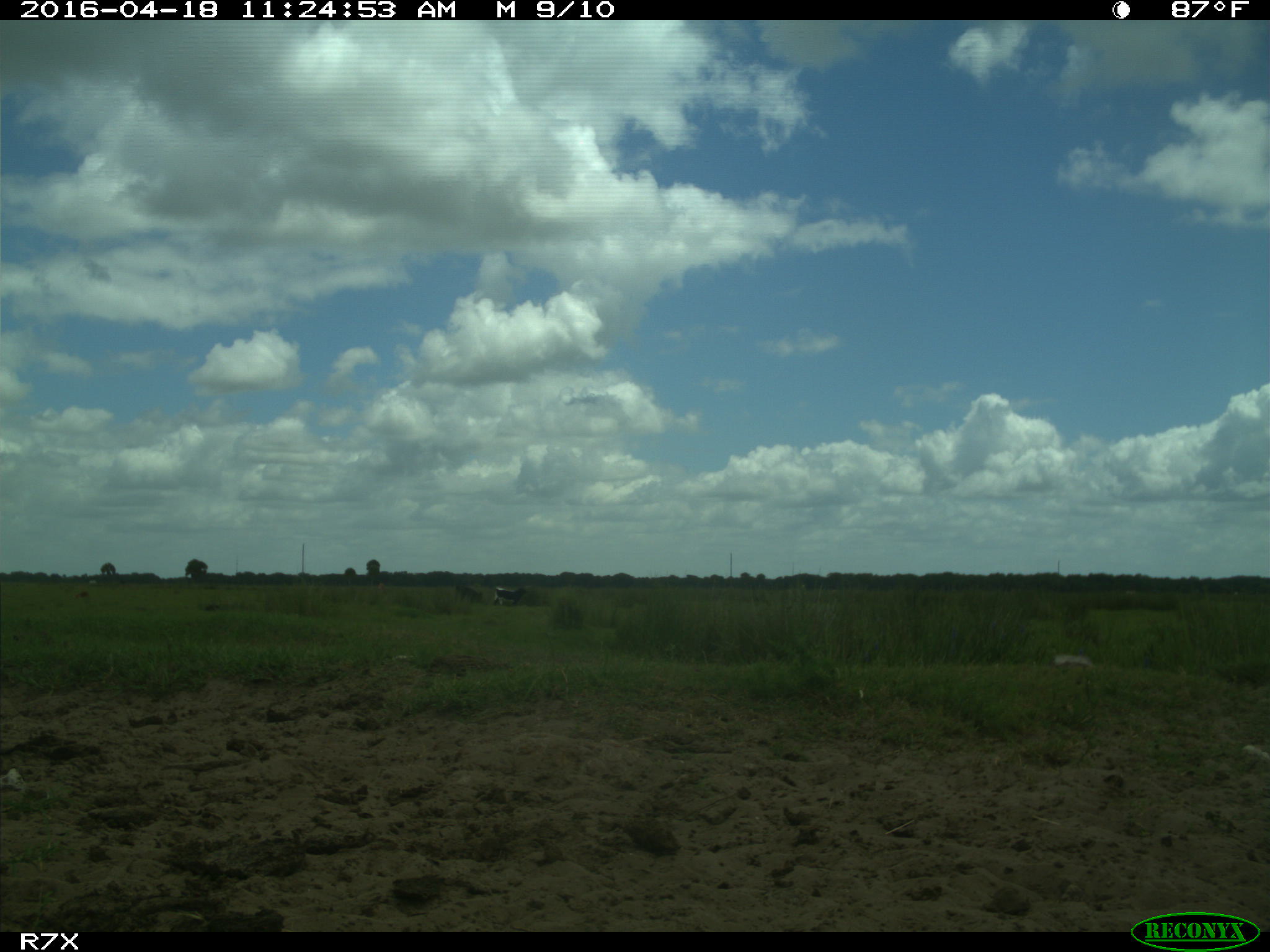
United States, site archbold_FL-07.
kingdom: Animalia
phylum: Chordata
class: Mammalia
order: Artiodactyla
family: Bovidae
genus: Bos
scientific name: Bos taurus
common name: domestic cow